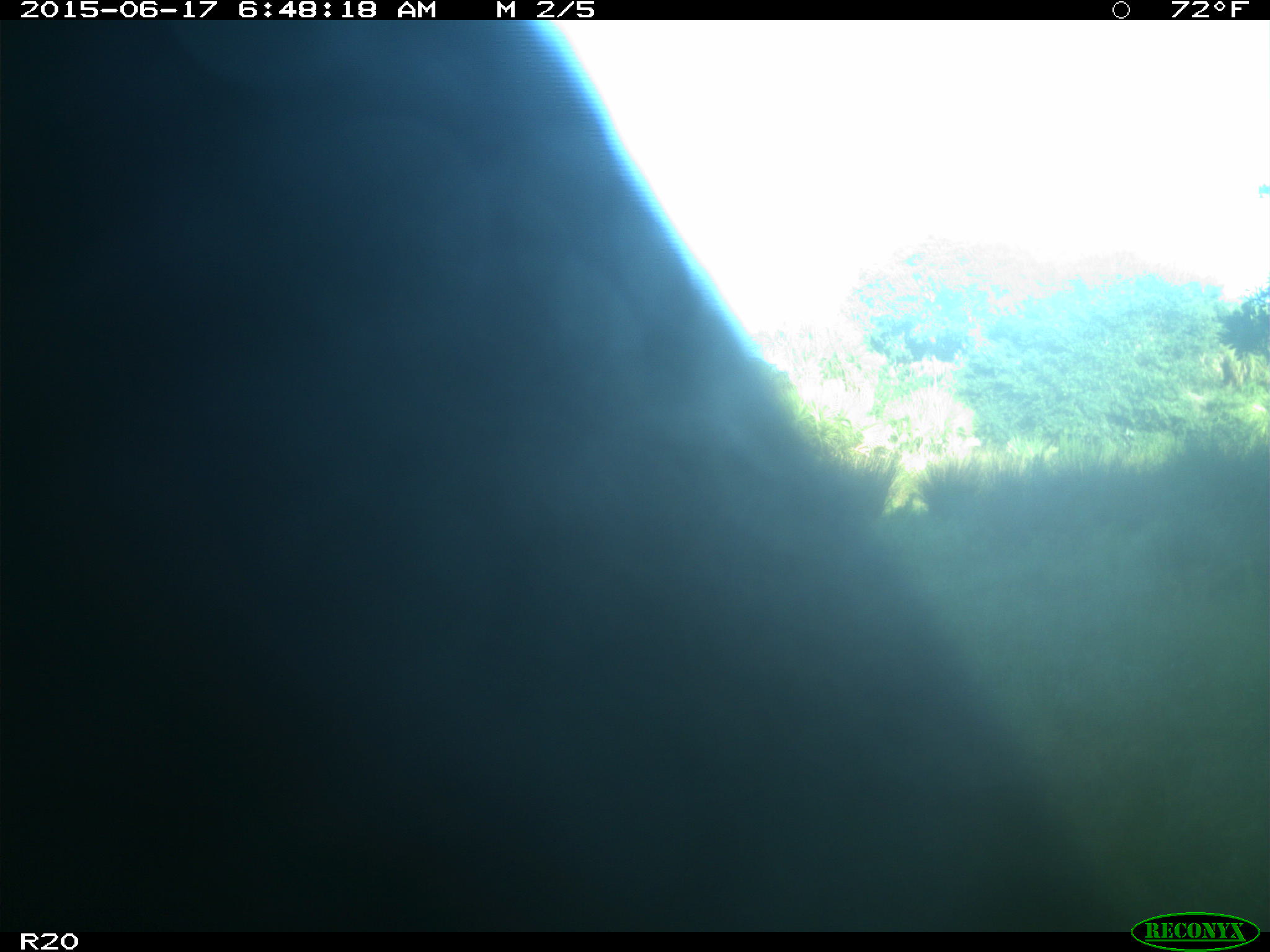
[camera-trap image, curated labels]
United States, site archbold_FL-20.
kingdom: Animalia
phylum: Chordata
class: Mammalia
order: Artiodactyla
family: Bovidae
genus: Bos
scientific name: Bos taurus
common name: domestic cow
Bos taurus (domestic cow).